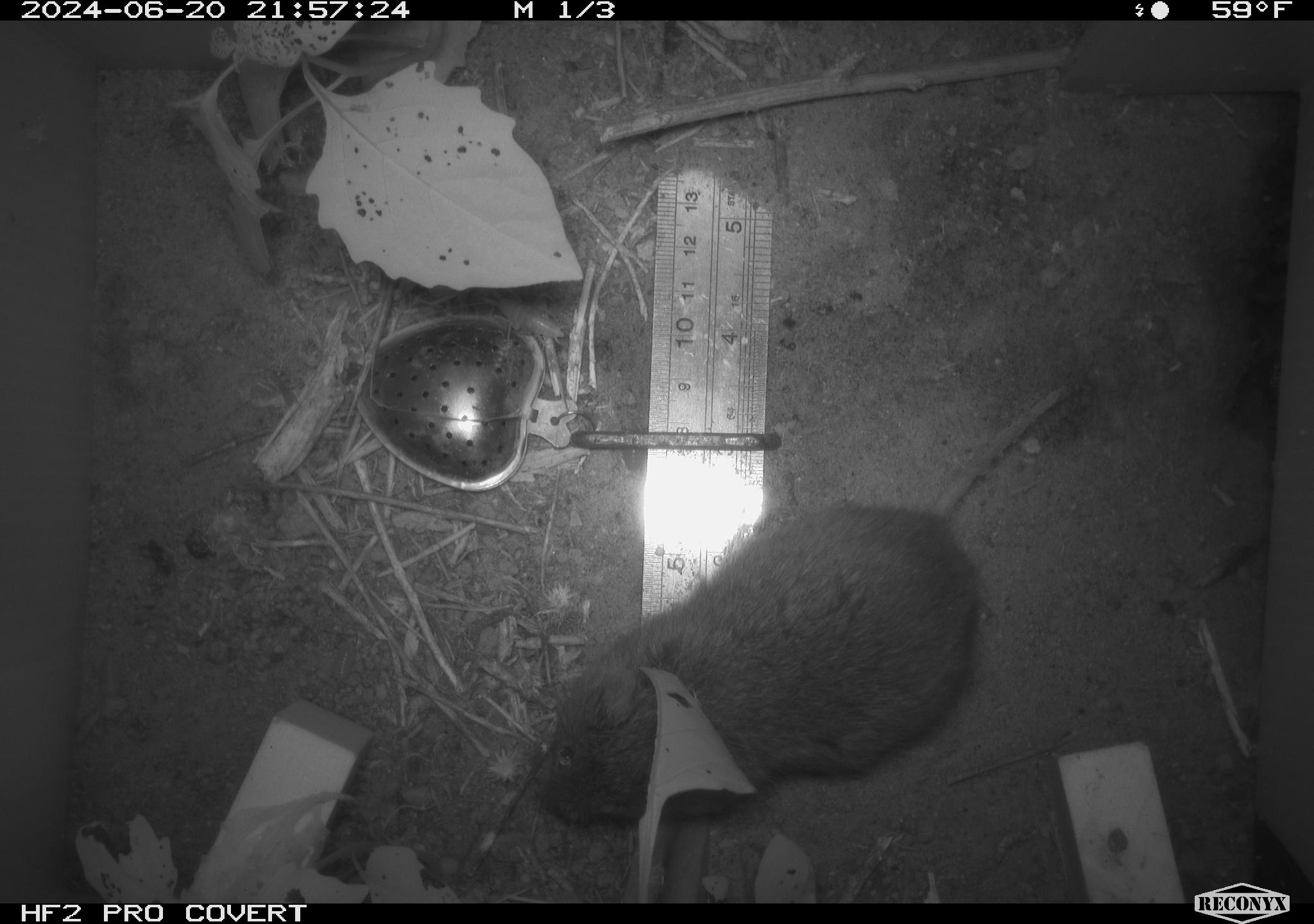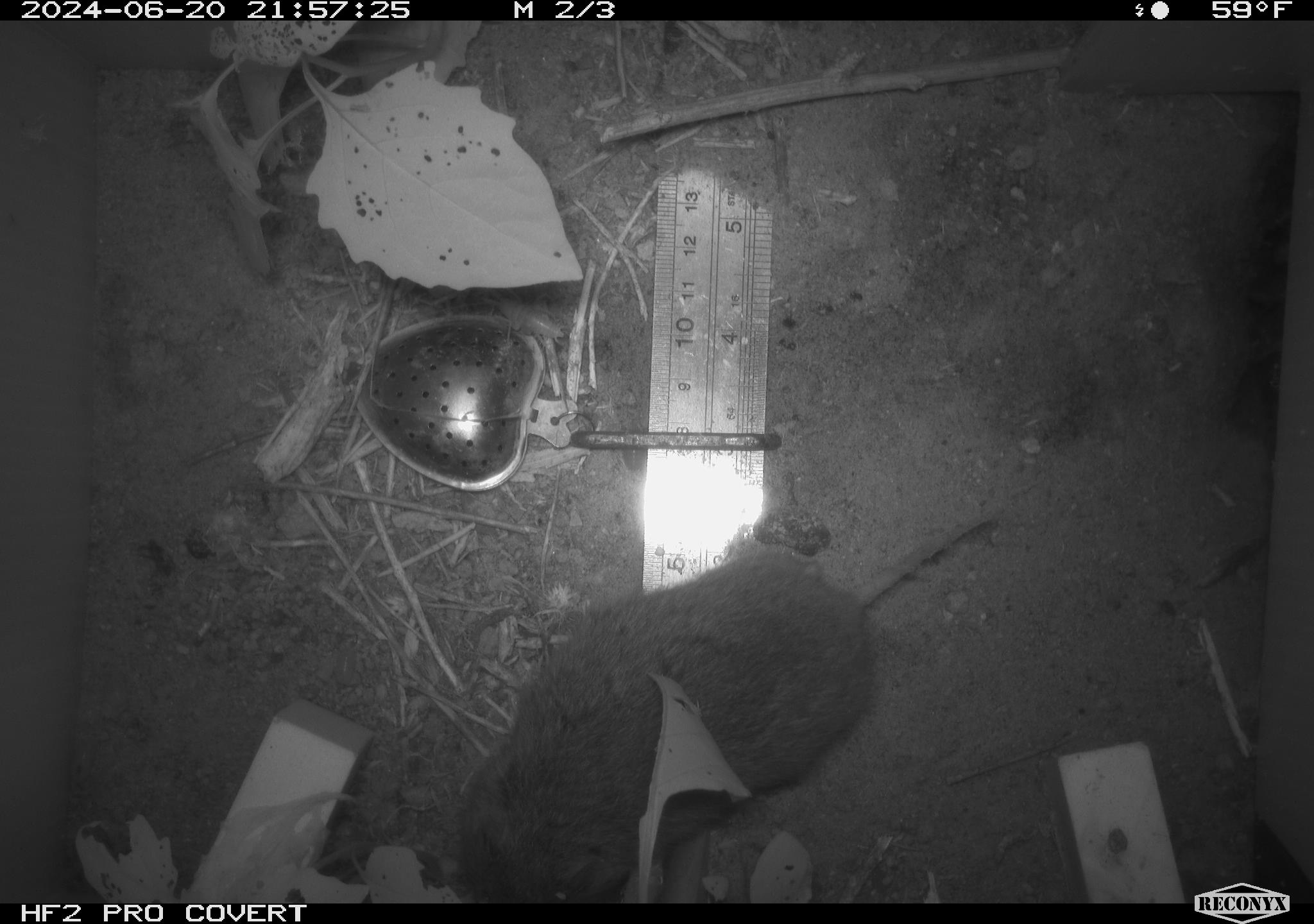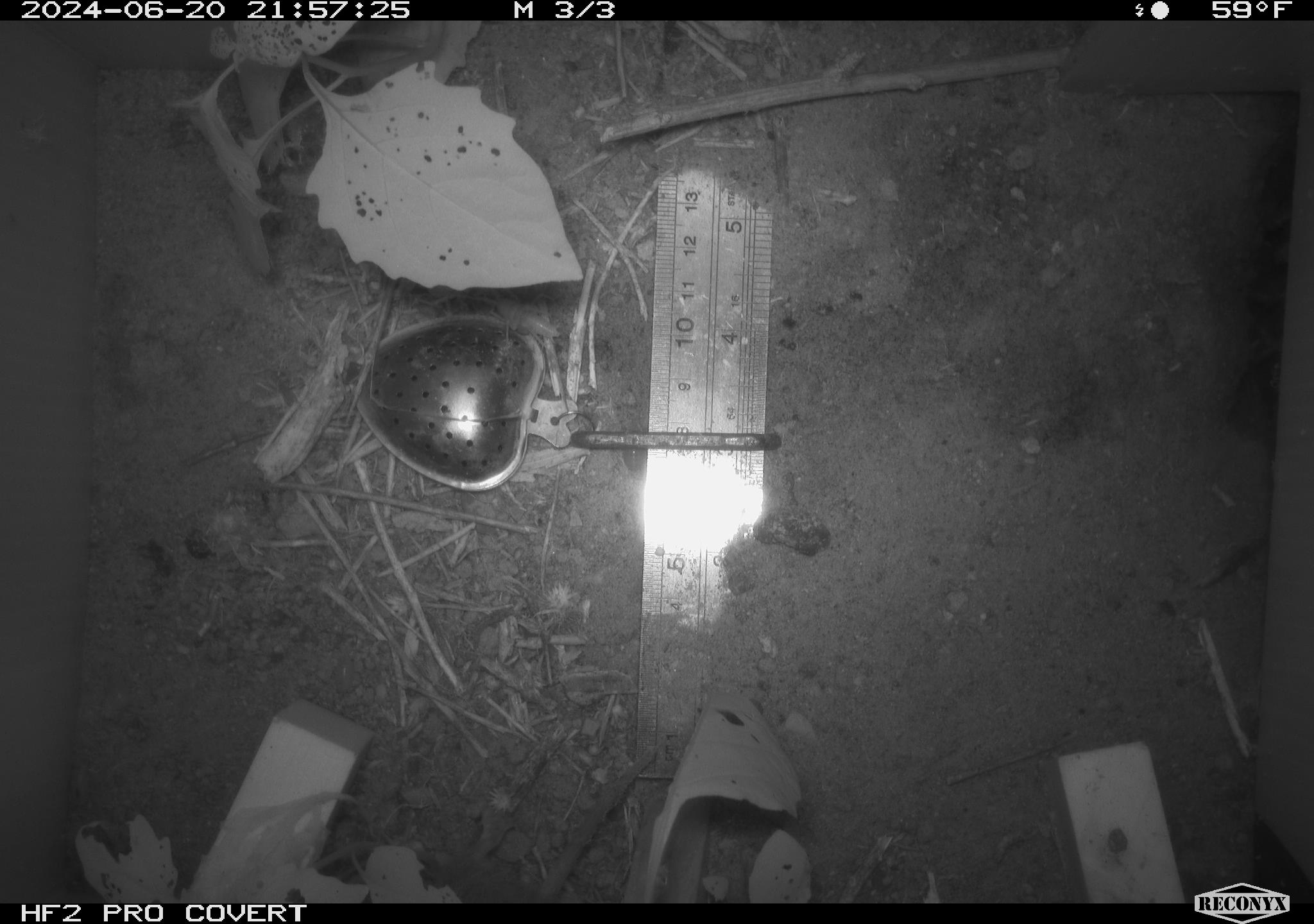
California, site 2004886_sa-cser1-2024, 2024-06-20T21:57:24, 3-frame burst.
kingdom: Animalia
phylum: Chordata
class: Mammalia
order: Rodentia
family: Cricetidae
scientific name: Cricetidae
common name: hamsters, voles, lemmings, and allies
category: cricetidae family